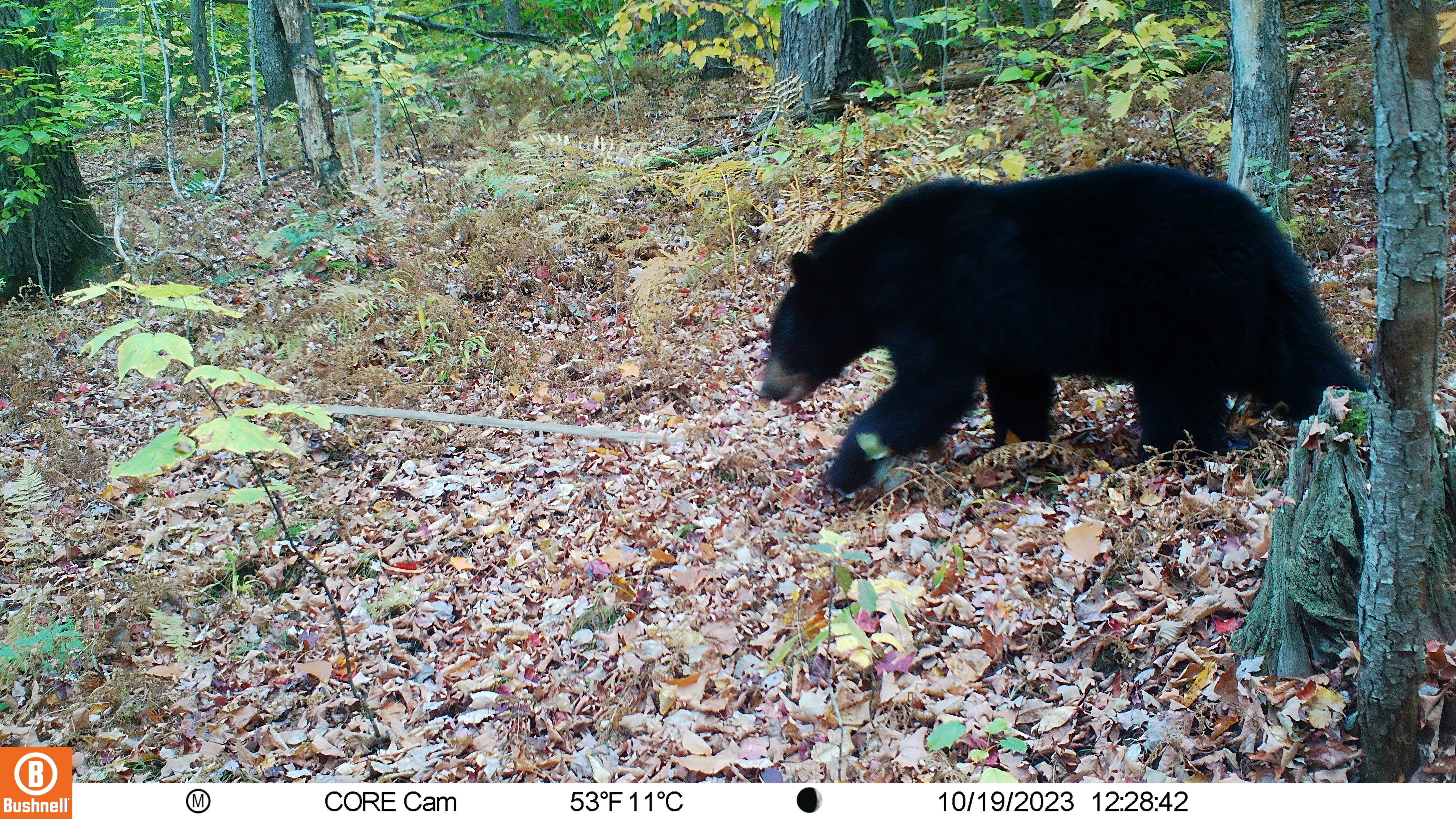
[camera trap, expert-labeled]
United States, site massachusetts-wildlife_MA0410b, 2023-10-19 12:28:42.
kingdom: Animalia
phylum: Chordata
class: Mammalia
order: Carnivora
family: Ursidae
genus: Ursus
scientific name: Ursus americanus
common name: black bear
Black bear (Ursus americanus).